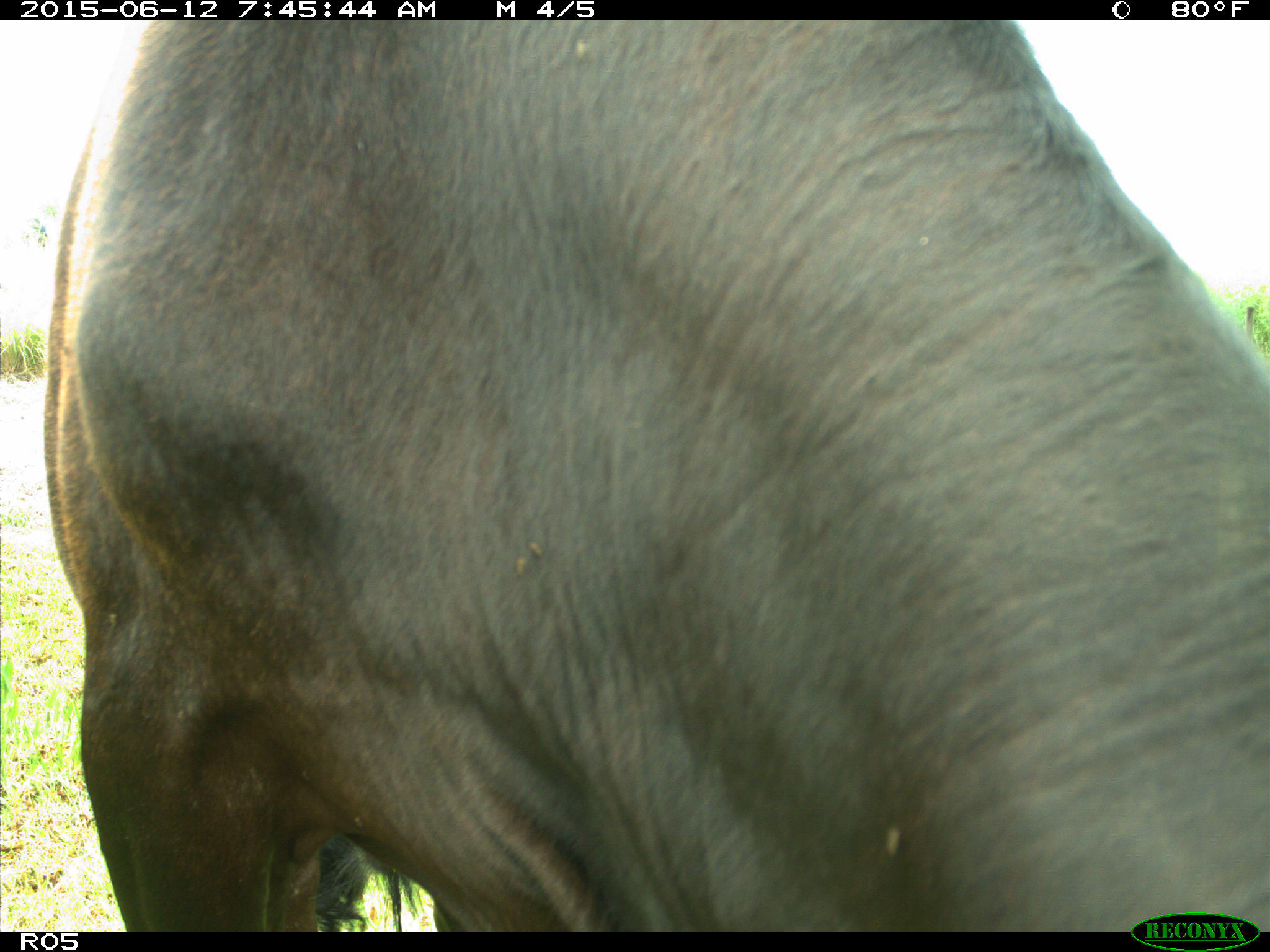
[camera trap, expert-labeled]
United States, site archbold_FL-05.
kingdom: Animalia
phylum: Chordata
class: Mammalia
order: Artiodactyla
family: Bovidae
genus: Bos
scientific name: Bos taurus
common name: domestic cow